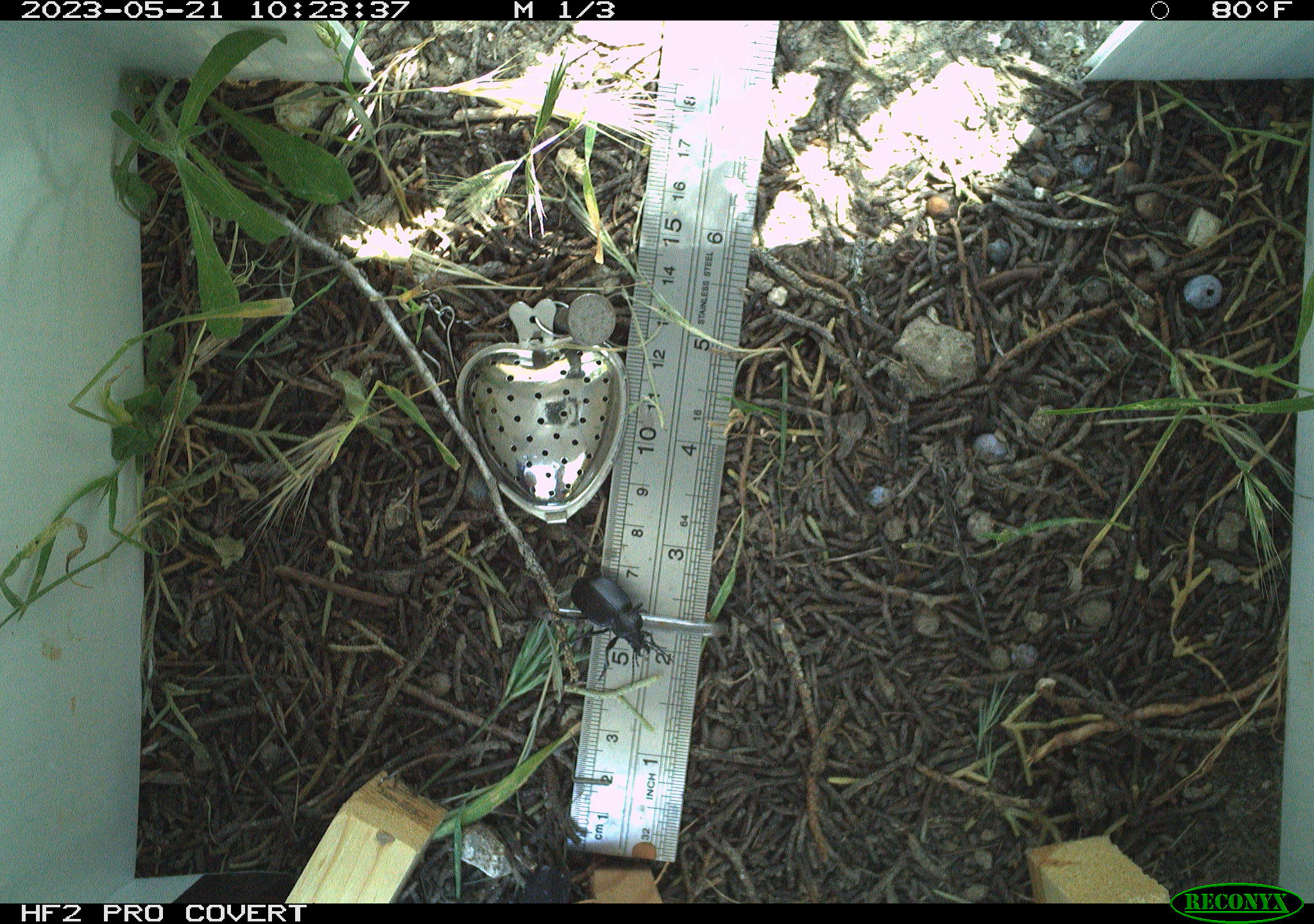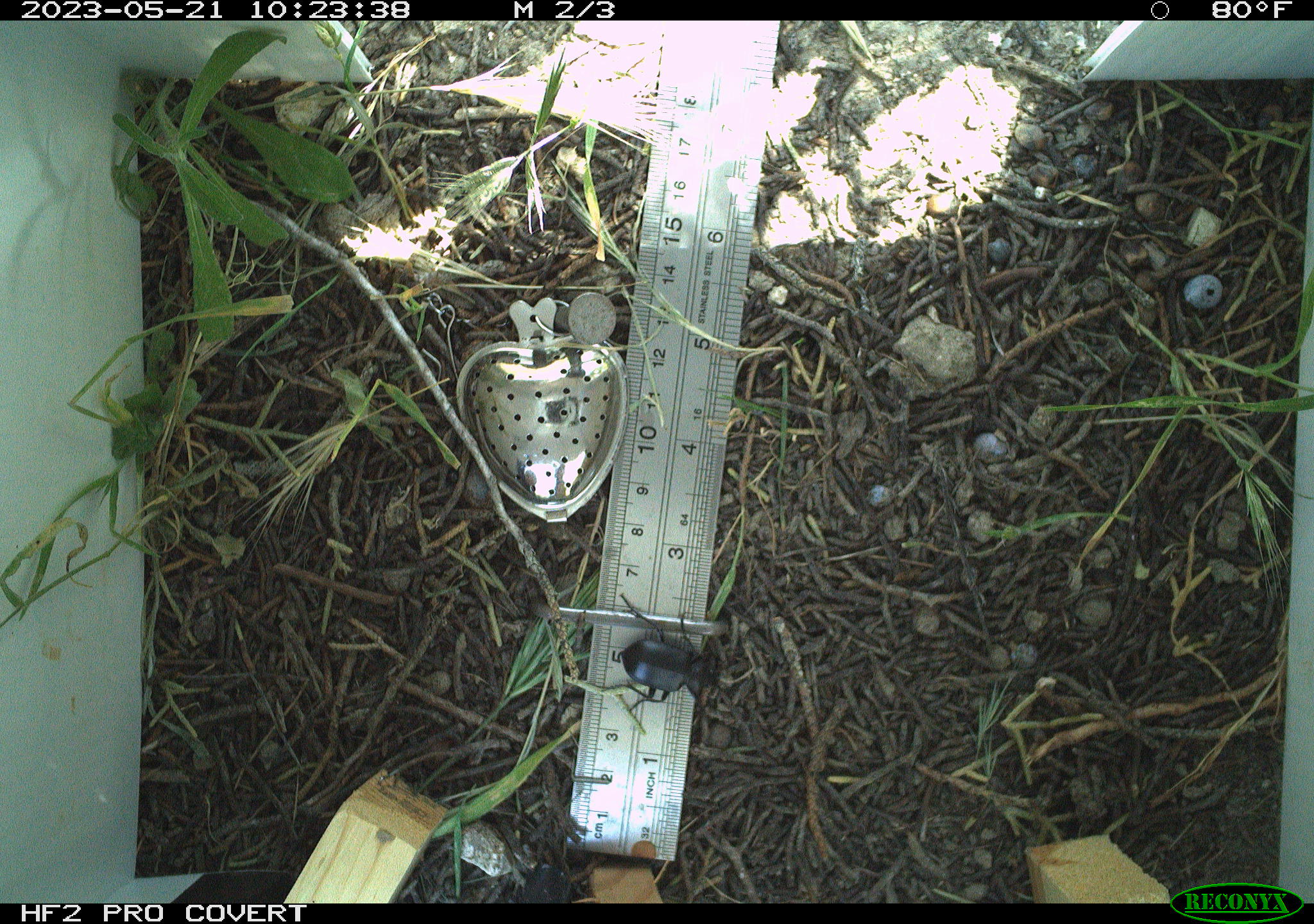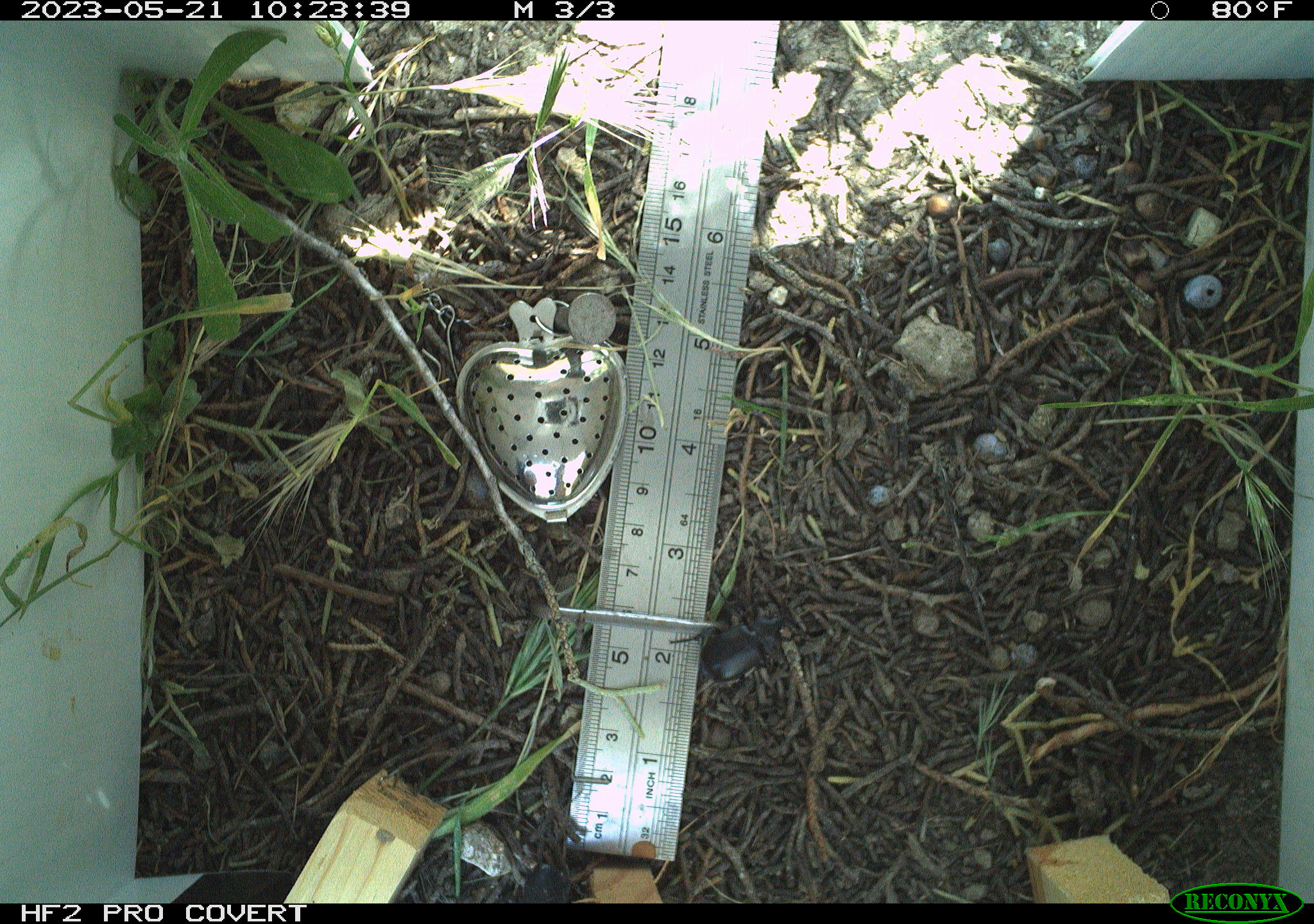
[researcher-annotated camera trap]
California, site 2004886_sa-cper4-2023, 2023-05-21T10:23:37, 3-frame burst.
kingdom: Animalia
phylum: Arthropoda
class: Insecta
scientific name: Insecta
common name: insect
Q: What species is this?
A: Insect (Insecta).